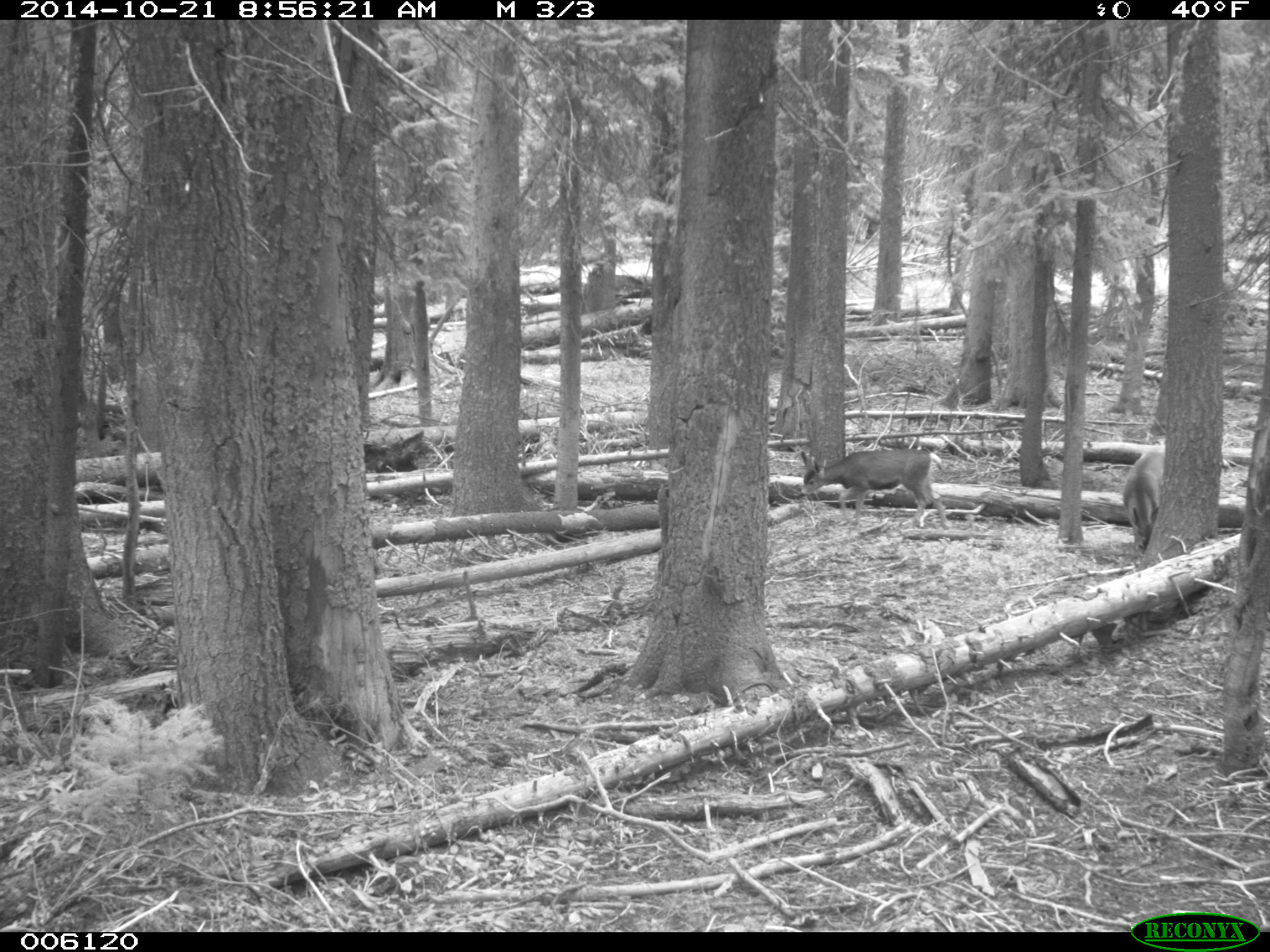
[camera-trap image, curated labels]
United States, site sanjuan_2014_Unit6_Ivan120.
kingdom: Animalia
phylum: Chordata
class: Mammalia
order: Artiodactyla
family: Cervidae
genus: Odocoileus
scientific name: Odocoileus hemionus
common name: mule deer